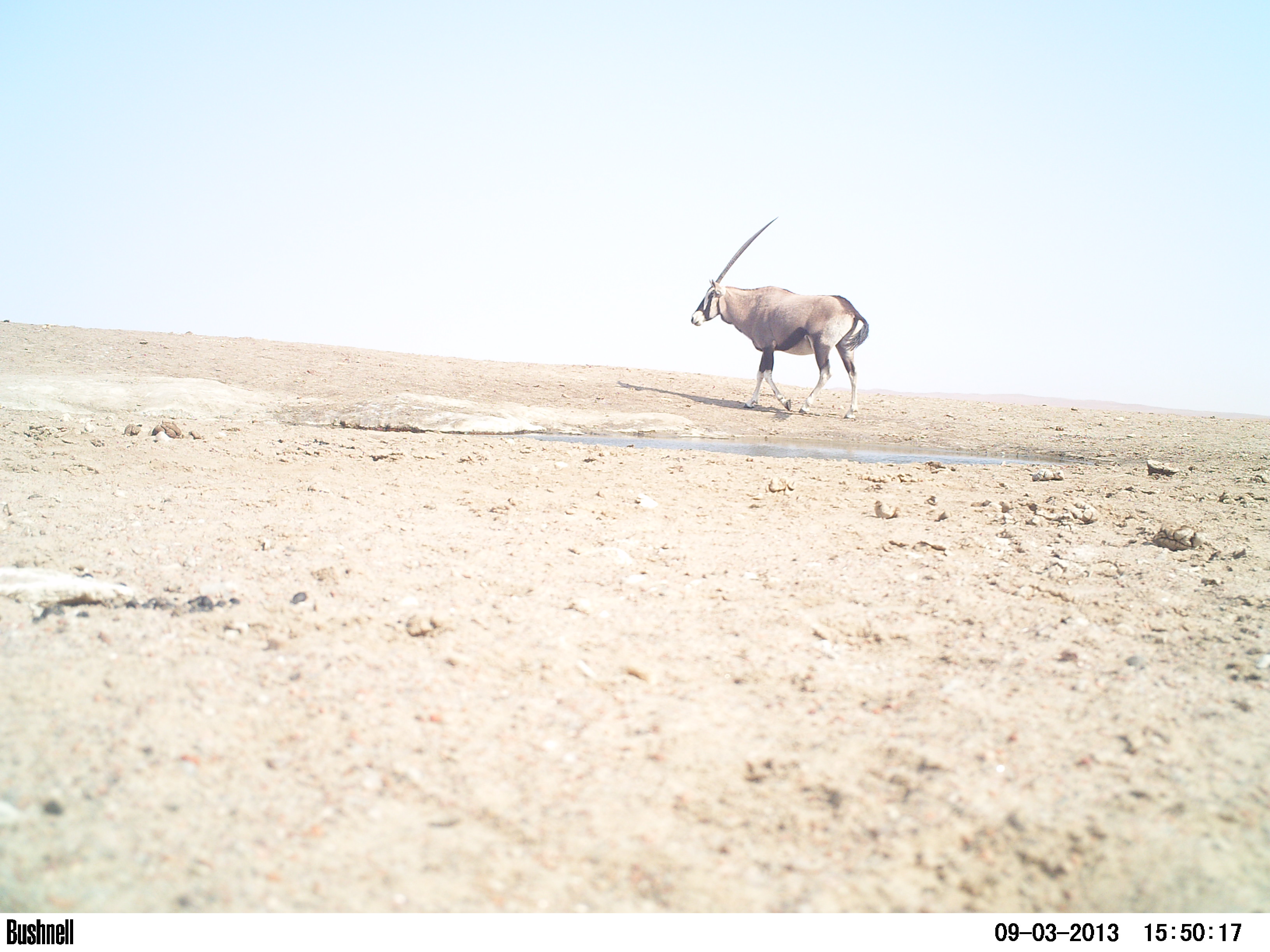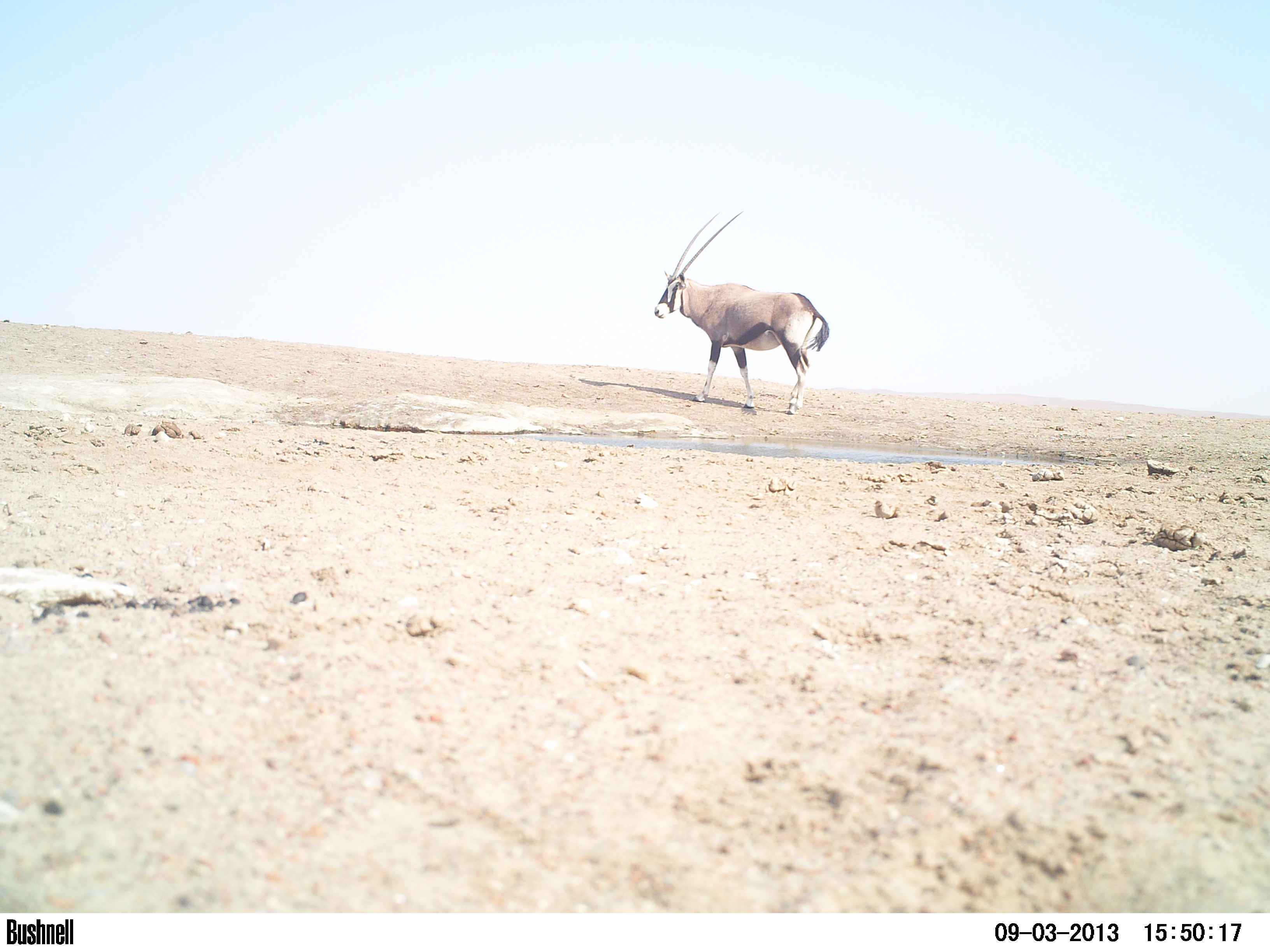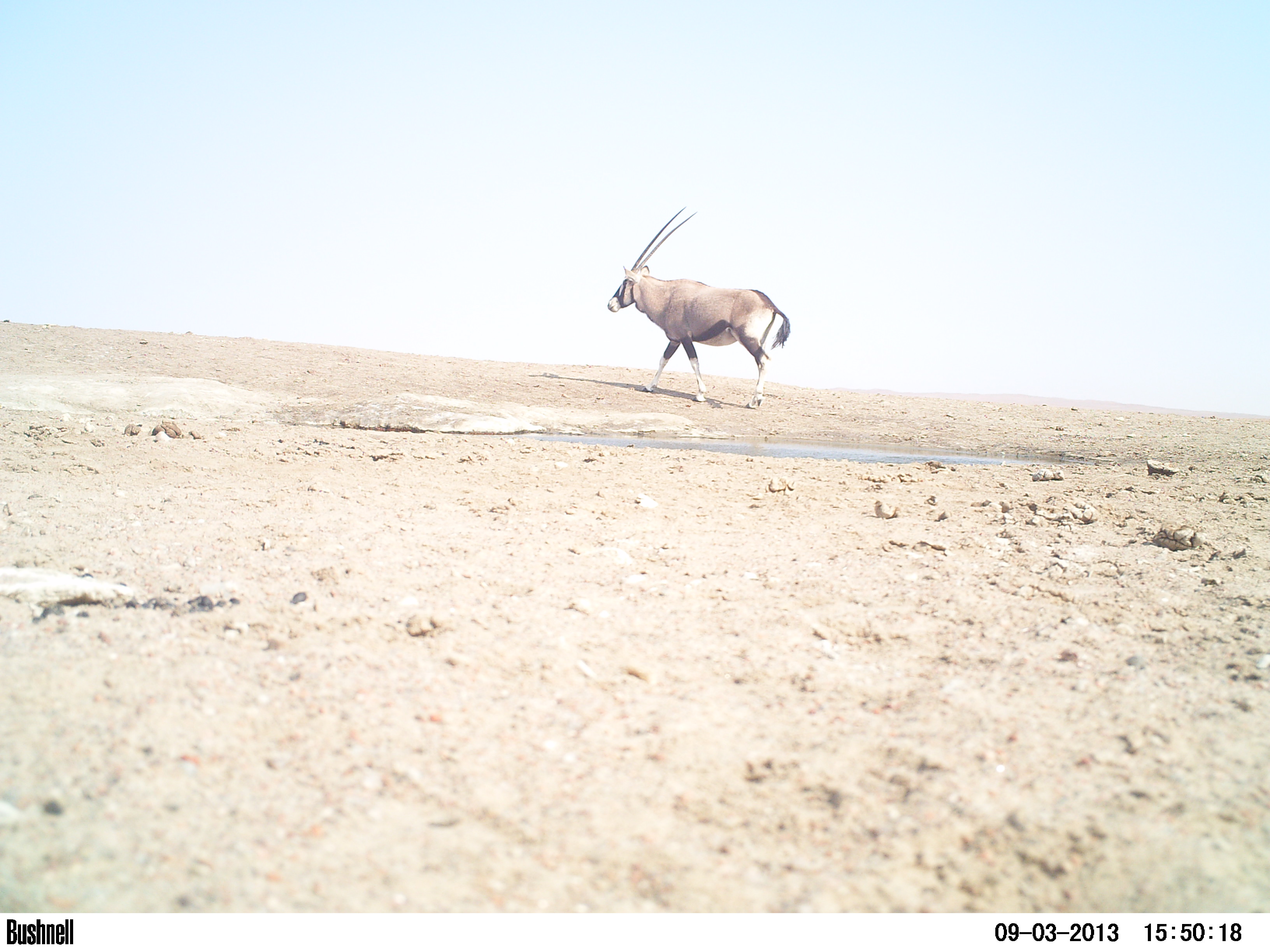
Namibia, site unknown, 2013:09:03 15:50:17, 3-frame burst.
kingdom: Animalia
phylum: Chordata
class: Mammalia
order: Artiodactyla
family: Bovidae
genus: Oryx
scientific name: Oryx gazella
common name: gemsbok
Oryx gazella (gemsbok).